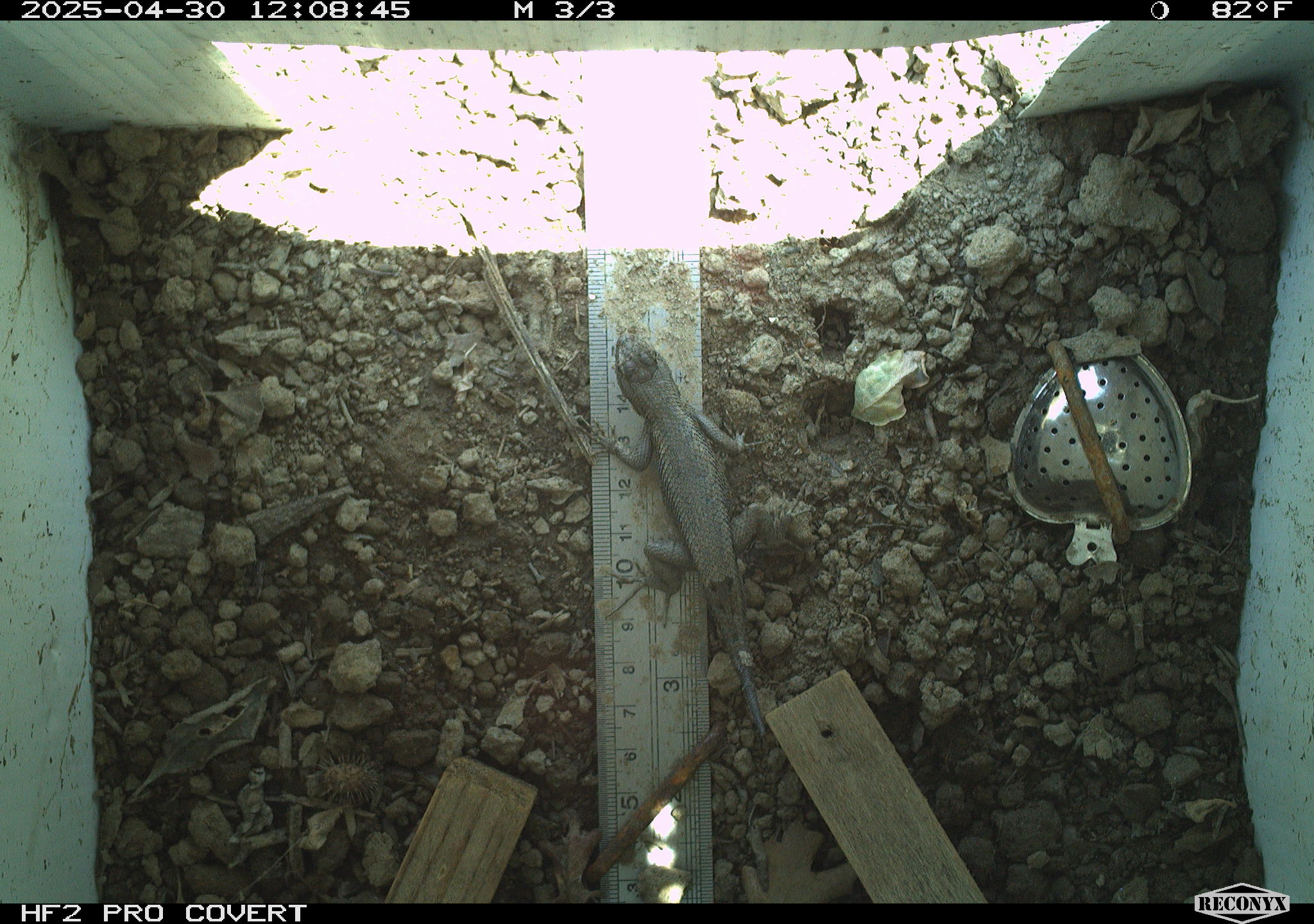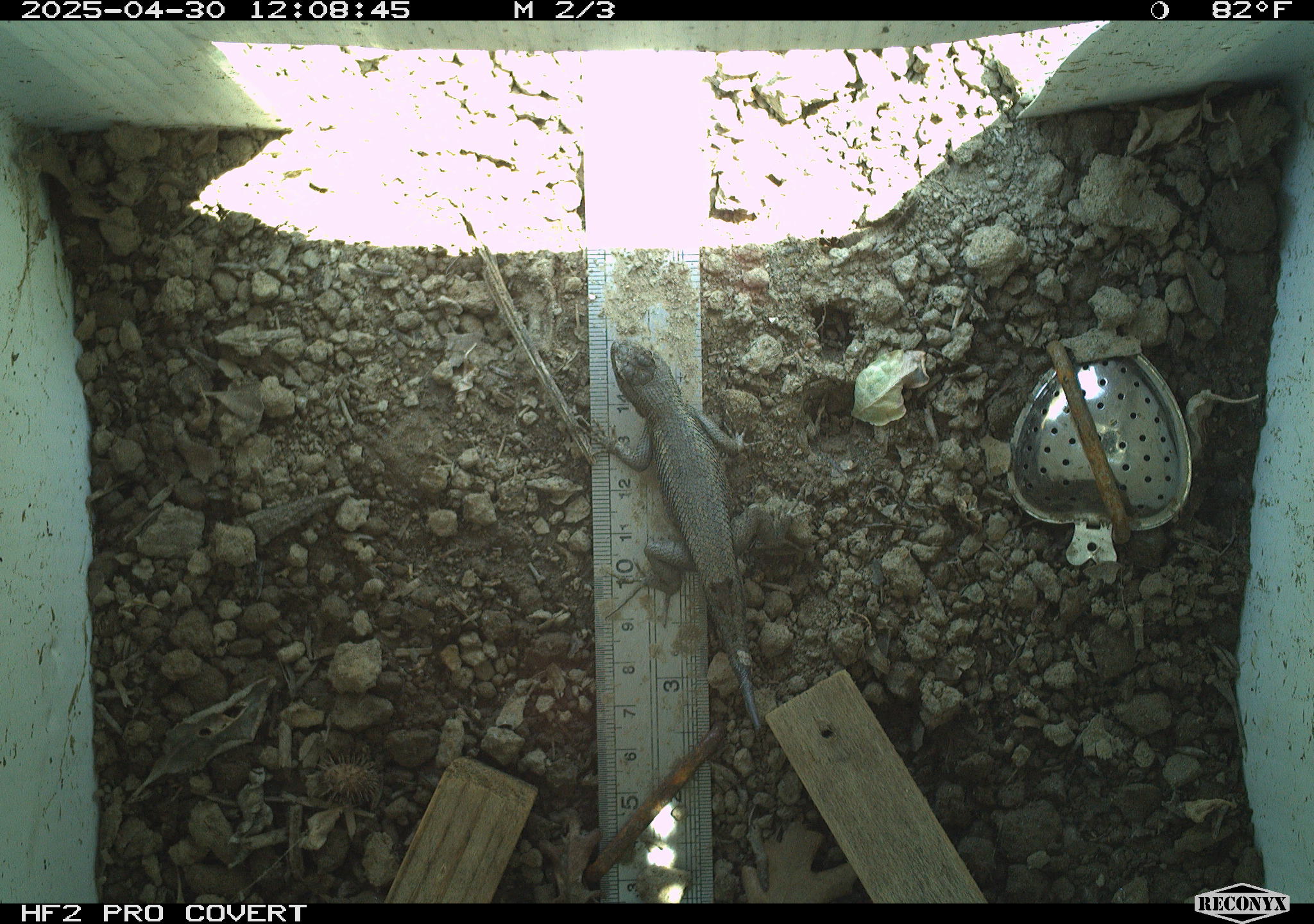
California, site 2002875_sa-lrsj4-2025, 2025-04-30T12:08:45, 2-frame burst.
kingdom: Animalia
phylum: Chordata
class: Reptilia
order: Squamata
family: Phrynosomatidae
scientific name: Phrynosomatidae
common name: north american spiny lizards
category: sceloporus/uta species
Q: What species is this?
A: Sceloporus/uta species (north american spiny lizards) (Phrynosomatidae).